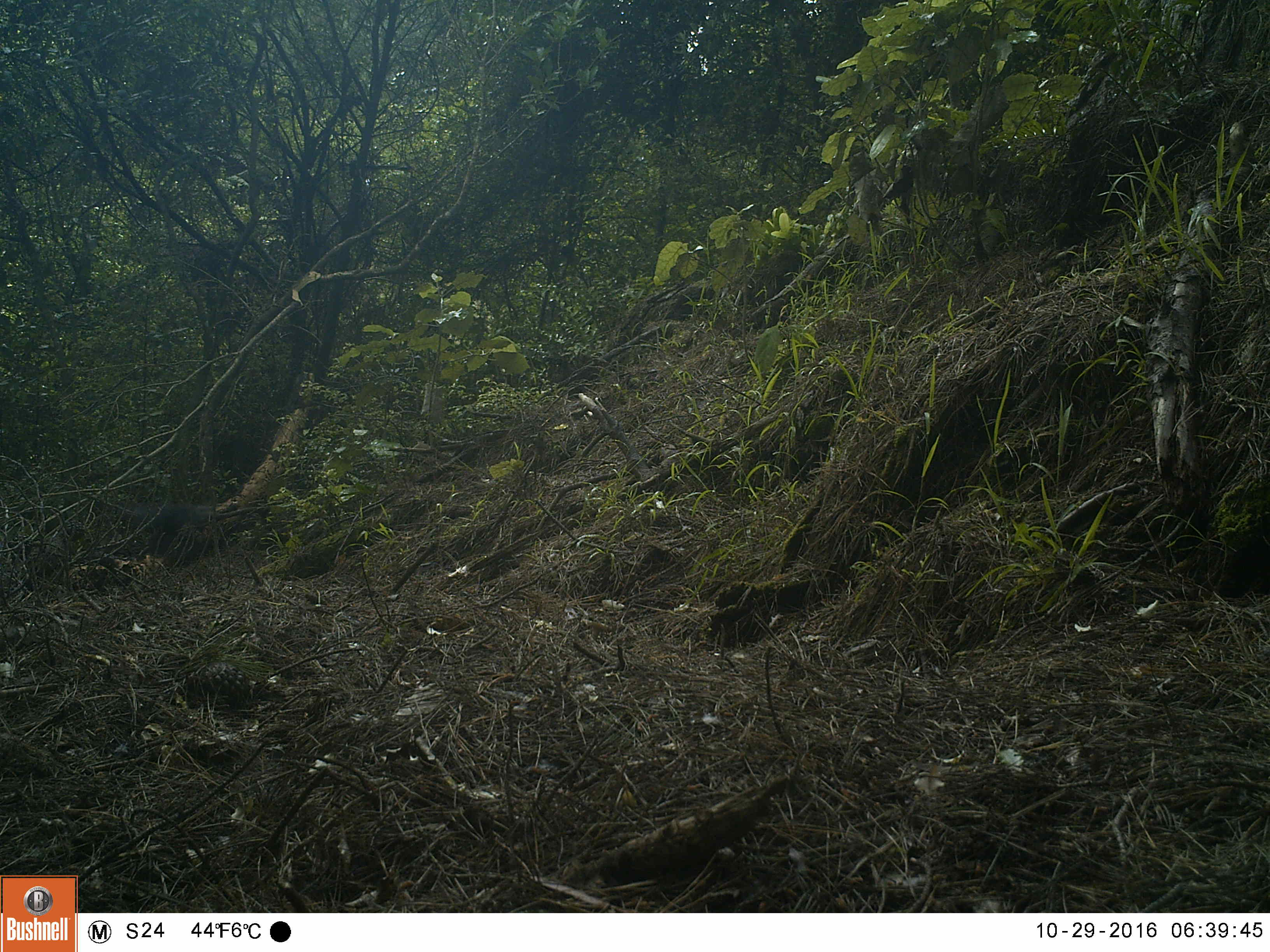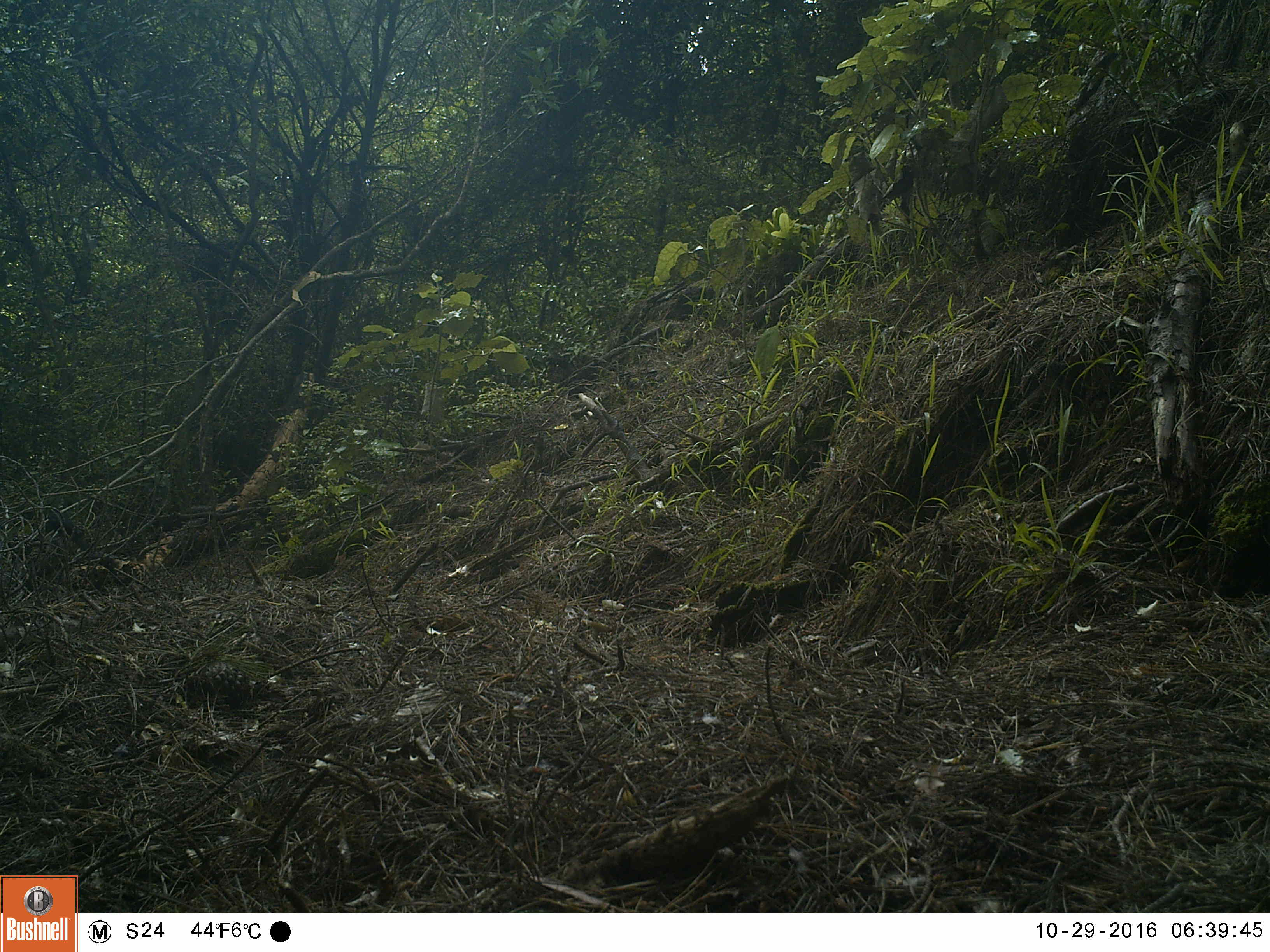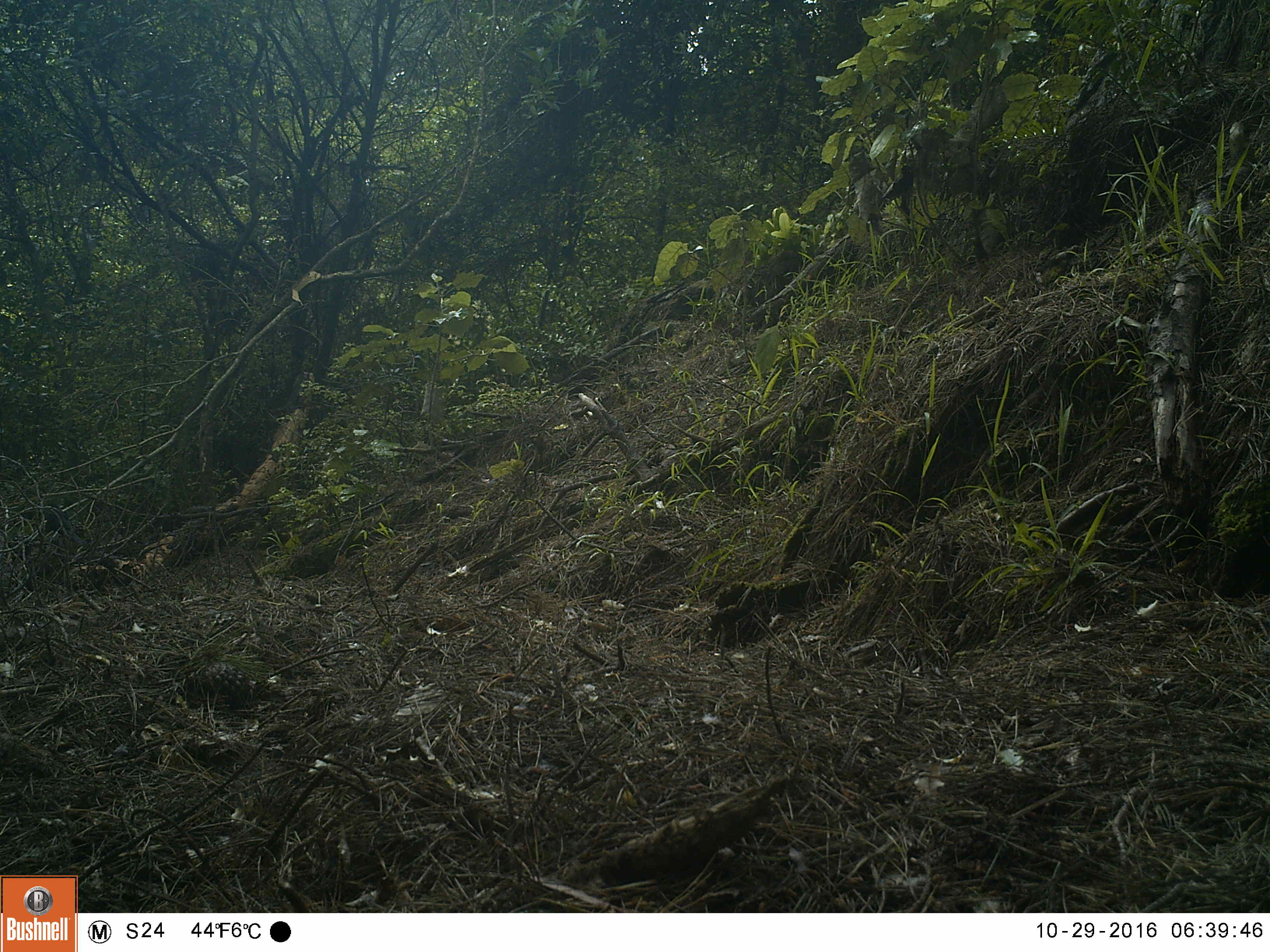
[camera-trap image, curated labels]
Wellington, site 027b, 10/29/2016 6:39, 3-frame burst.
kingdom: Animalia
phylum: Chordata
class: Aves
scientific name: Aves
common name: bird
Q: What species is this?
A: Bird (Aves).